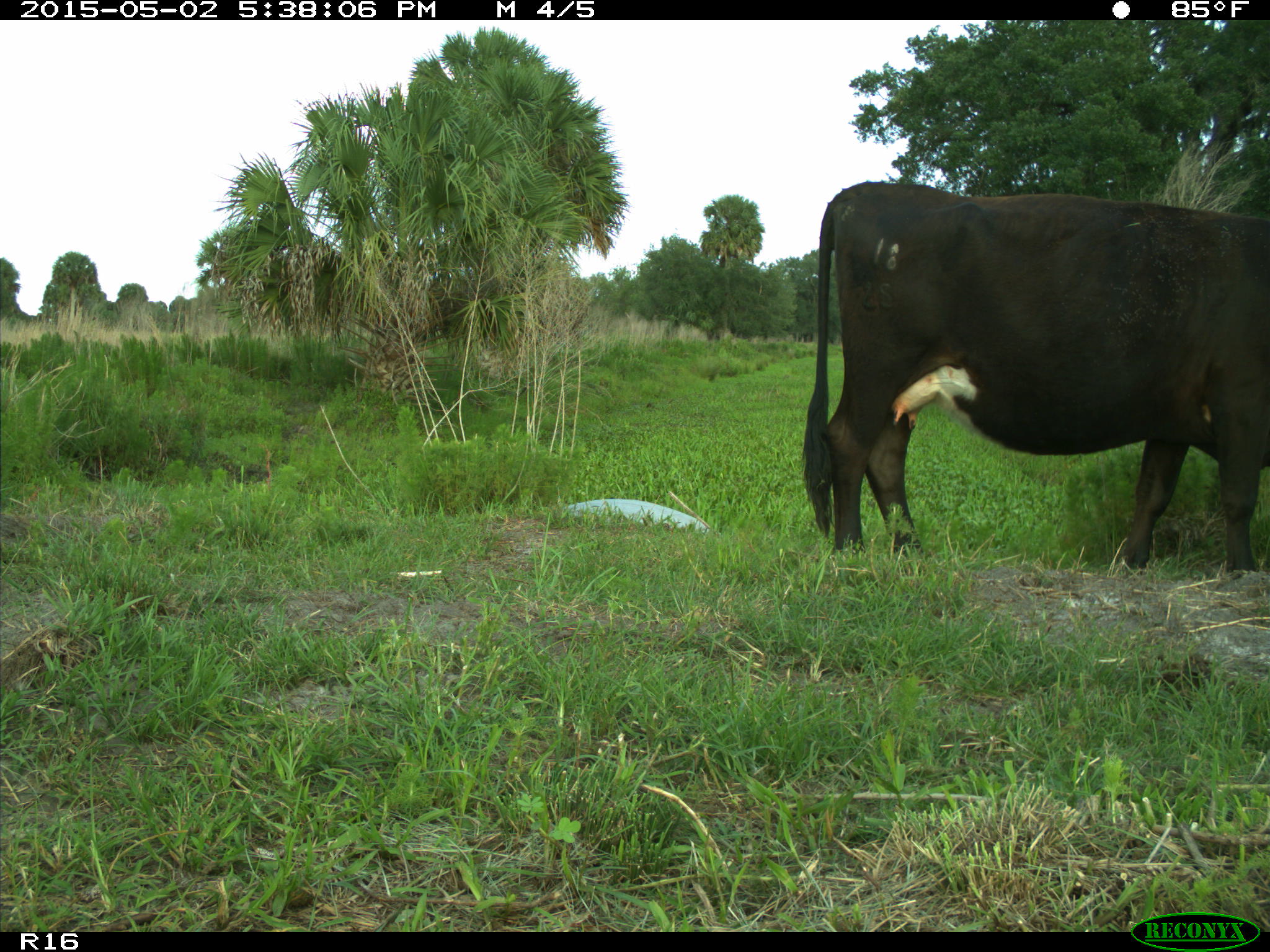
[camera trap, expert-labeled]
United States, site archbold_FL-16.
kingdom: Animalia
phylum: Chordata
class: Mammalia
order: Artiodactyla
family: Bovidae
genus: Bos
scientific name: Bos taurus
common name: domestic cow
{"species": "Bos taurus (domestic cow)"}